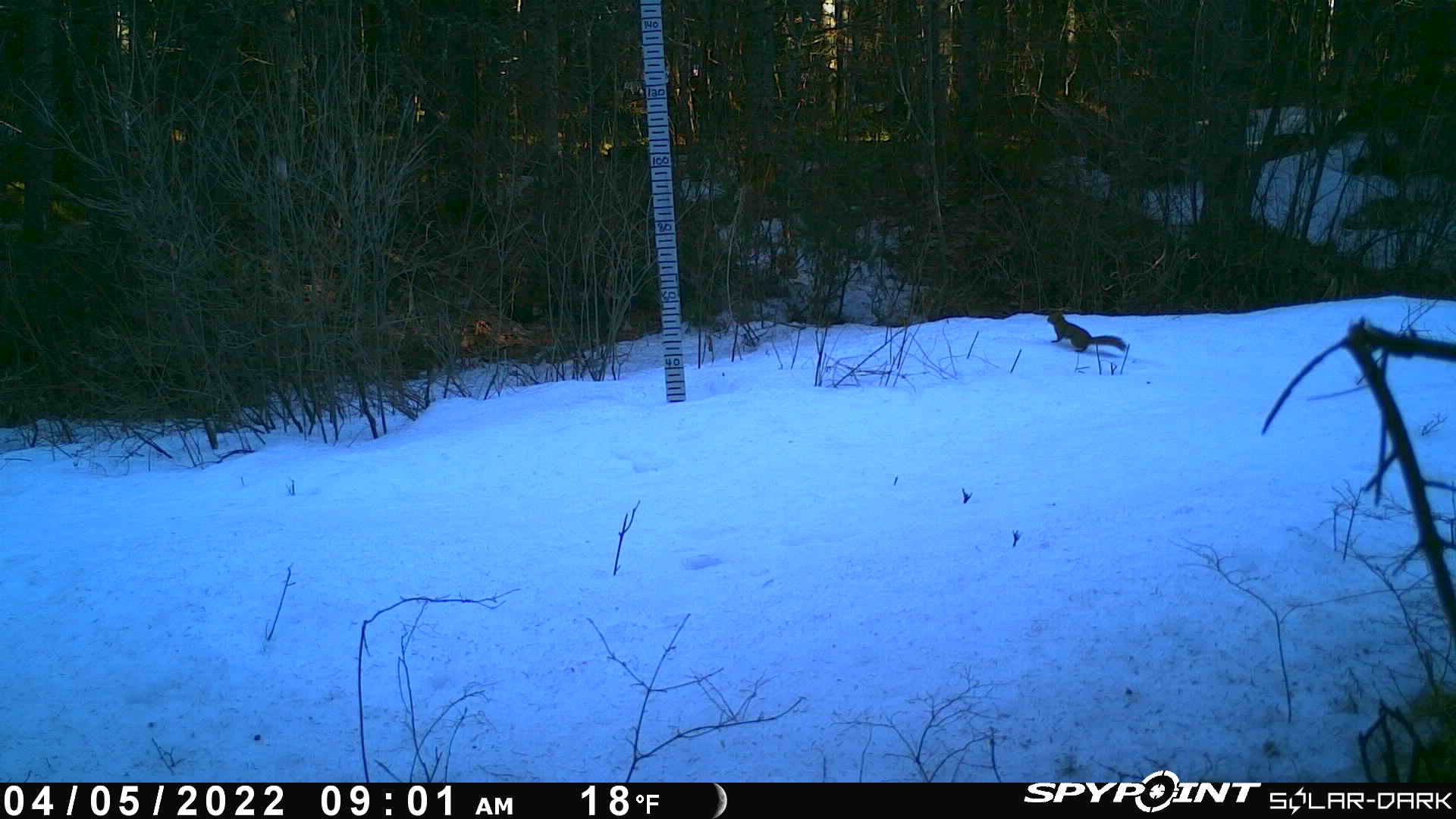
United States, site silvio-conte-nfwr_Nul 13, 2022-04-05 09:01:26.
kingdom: Animalia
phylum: Chordata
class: Mammalia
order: Rodentia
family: Sciuridae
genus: Tamiasciurus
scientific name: Tamiasciurus hudsonicus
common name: red squirrel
Red squirrel (Tamiasciurus hudsonicus).